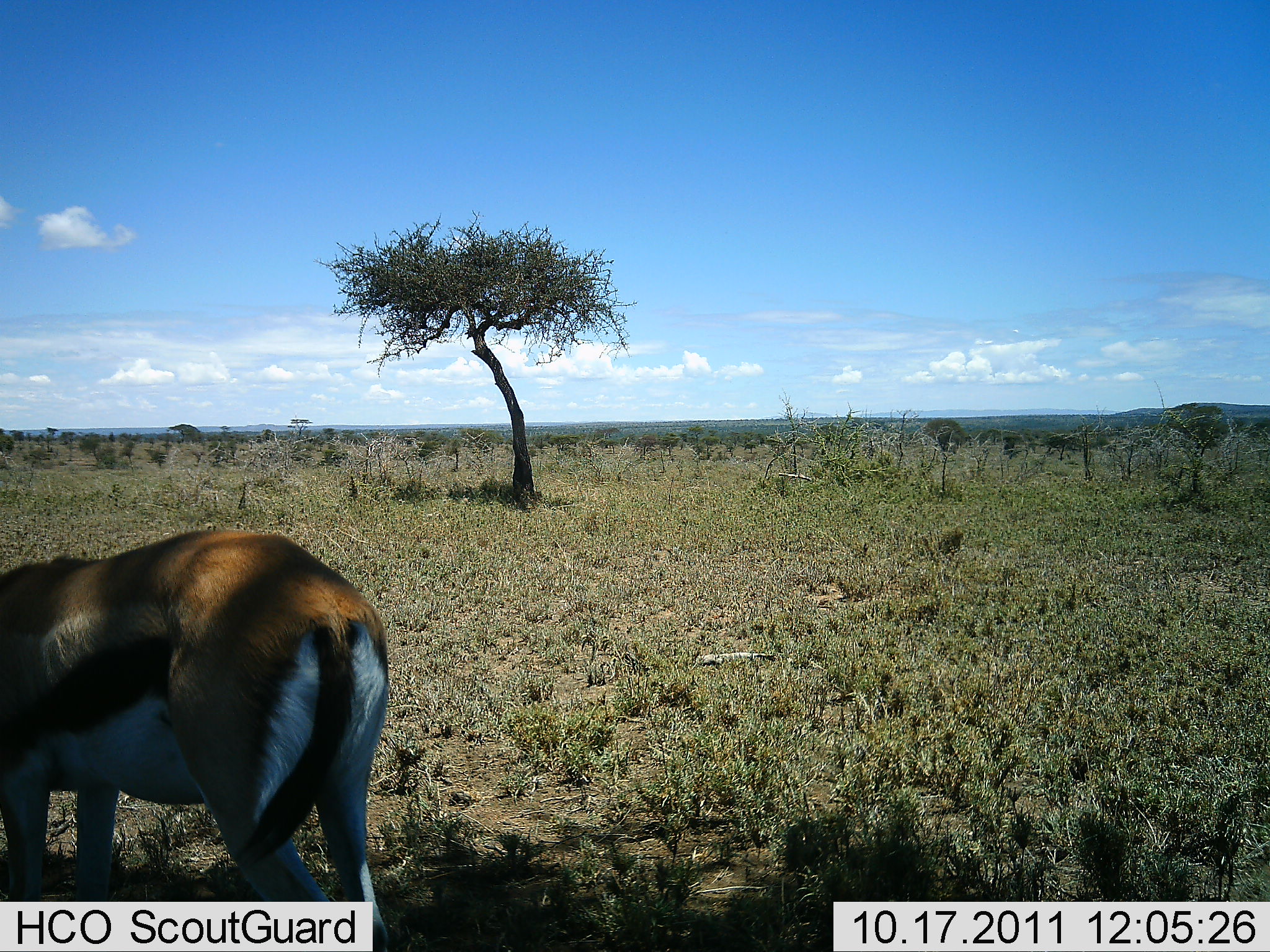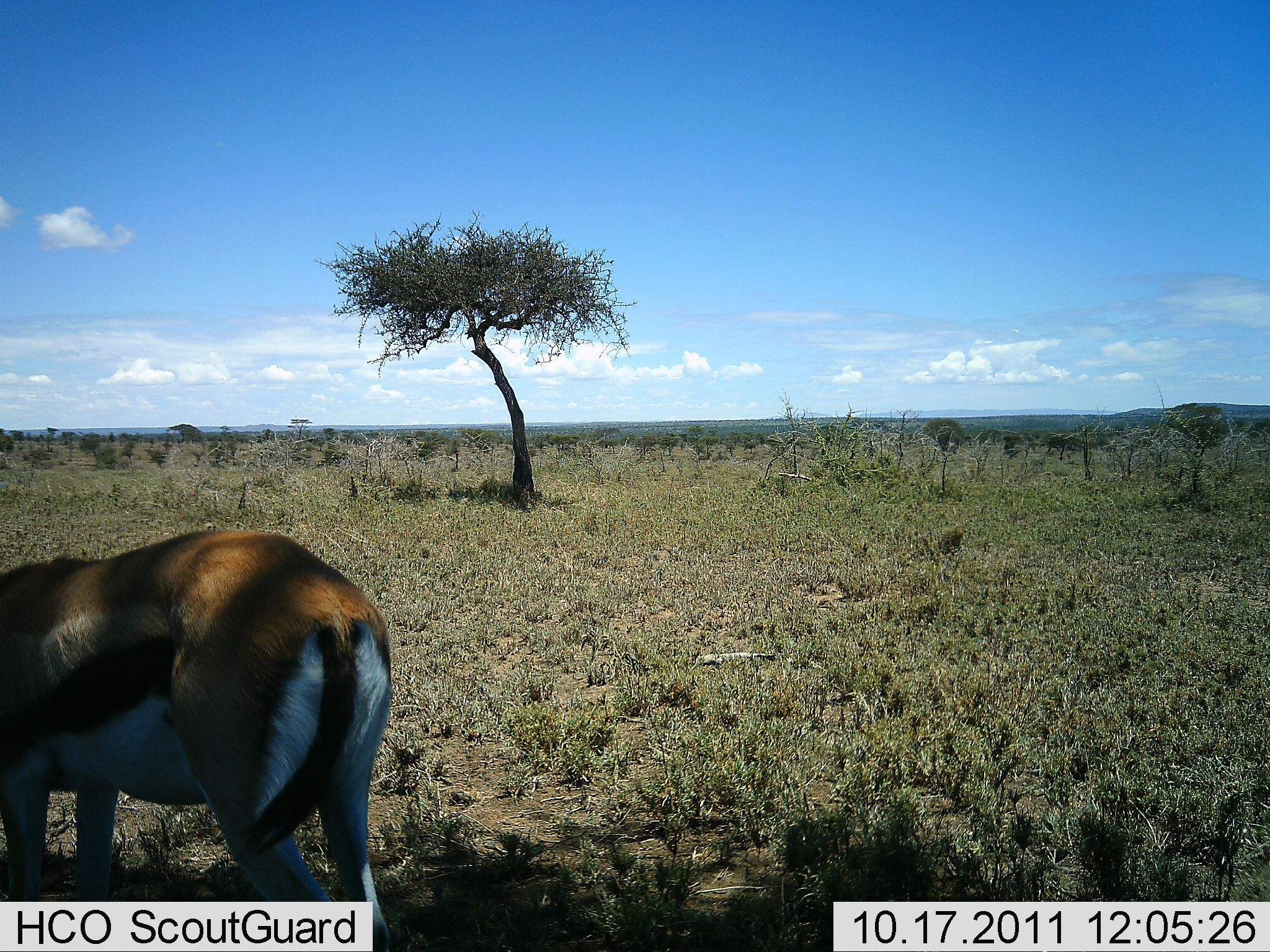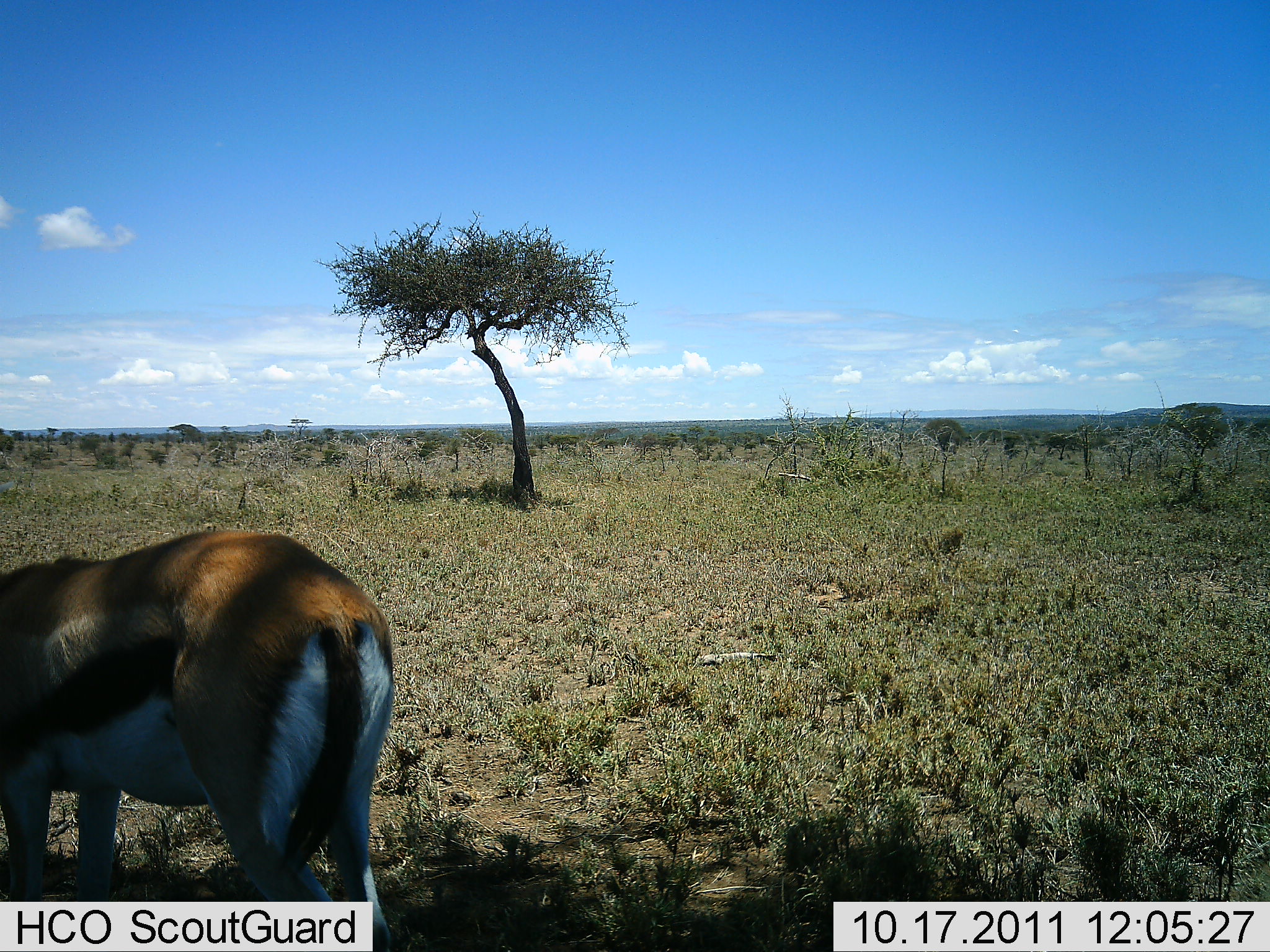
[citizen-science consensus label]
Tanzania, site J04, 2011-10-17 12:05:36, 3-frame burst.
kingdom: Animalia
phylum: Chordata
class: Mammalia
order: Artiodactyla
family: Bovidae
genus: Eudorcas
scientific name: Eudorcas thomsonii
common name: thomson's gazelle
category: gazellethomsons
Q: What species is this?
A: Gazellethomsons (thomson's gazelle) (Eudorcas thomsonii).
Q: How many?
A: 1.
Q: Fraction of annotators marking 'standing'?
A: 80%.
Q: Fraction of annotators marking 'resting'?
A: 0%.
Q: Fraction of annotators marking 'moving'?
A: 10%.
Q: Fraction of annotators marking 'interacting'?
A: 0%.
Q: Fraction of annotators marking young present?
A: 0%.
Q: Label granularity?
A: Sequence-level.